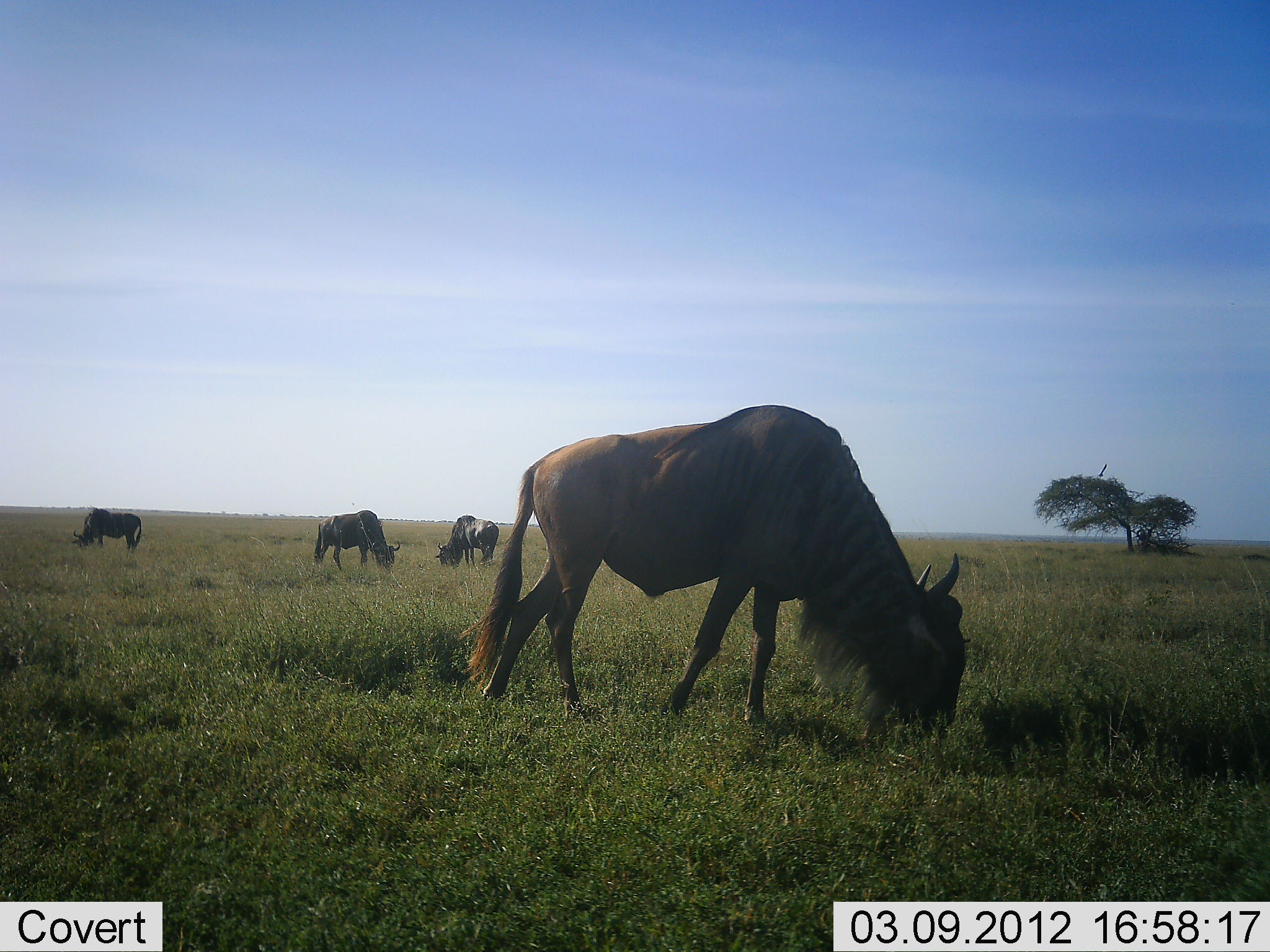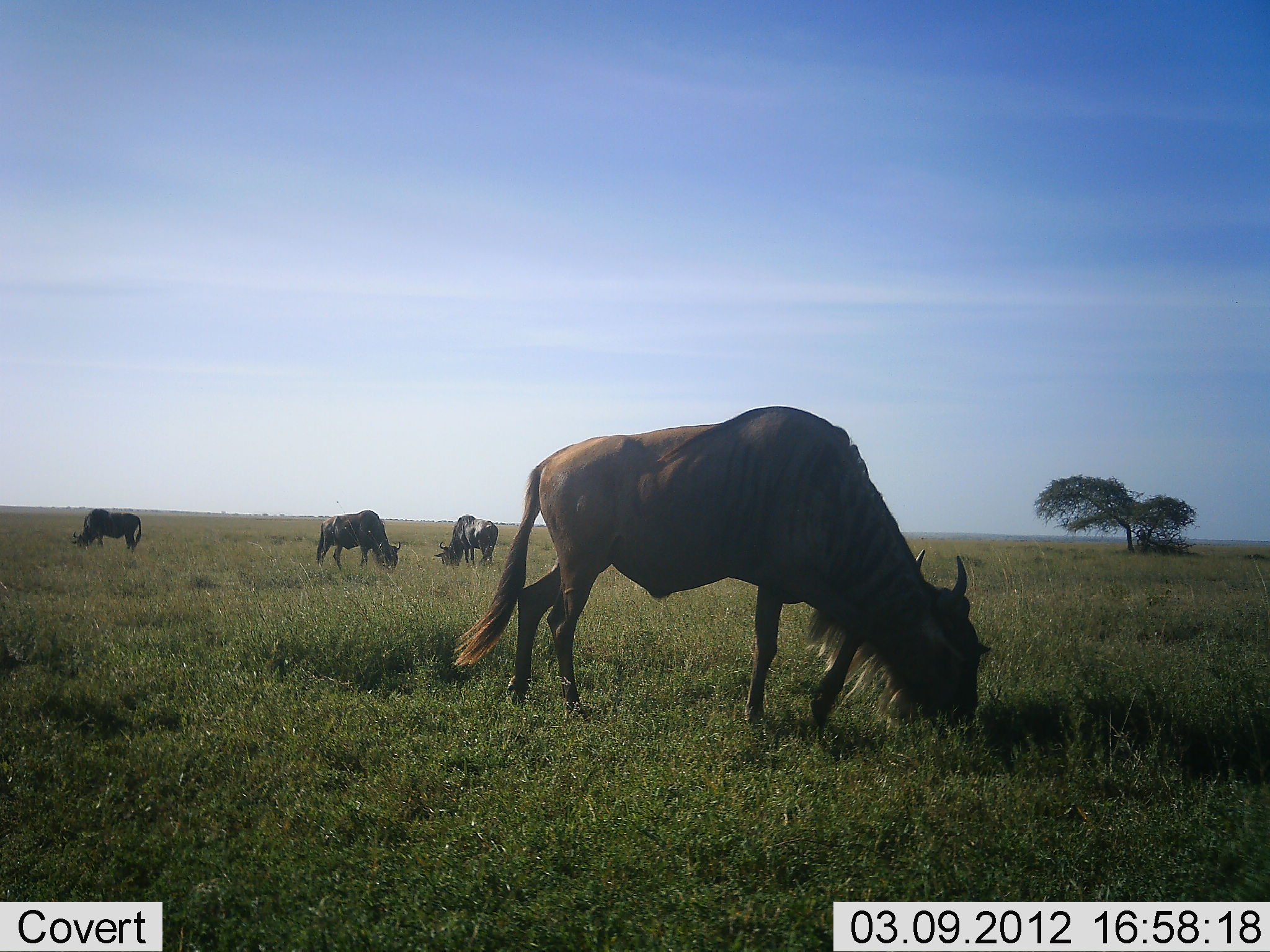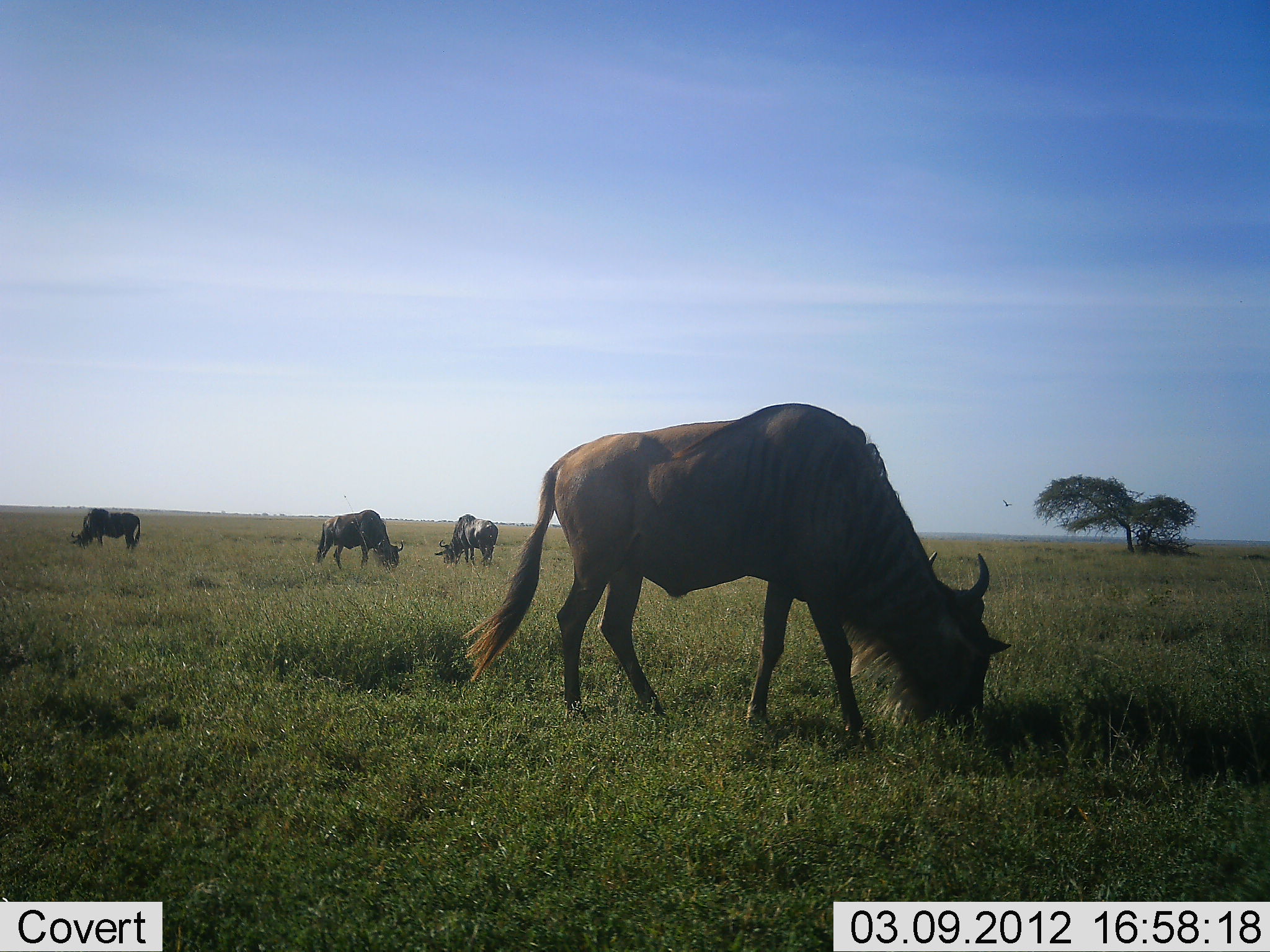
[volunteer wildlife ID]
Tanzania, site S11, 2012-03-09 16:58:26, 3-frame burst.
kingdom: Animalia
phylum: Chordata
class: Mammalia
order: Artiodactyla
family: Bovidae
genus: Connochaetes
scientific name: Connochaetes taurinus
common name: blue wildebeest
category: wildebeest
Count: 4.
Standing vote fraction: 17%.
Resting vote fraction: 0%.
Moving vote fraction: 0%.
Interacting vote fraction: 0%.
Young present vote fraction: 0%.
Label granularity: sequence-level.